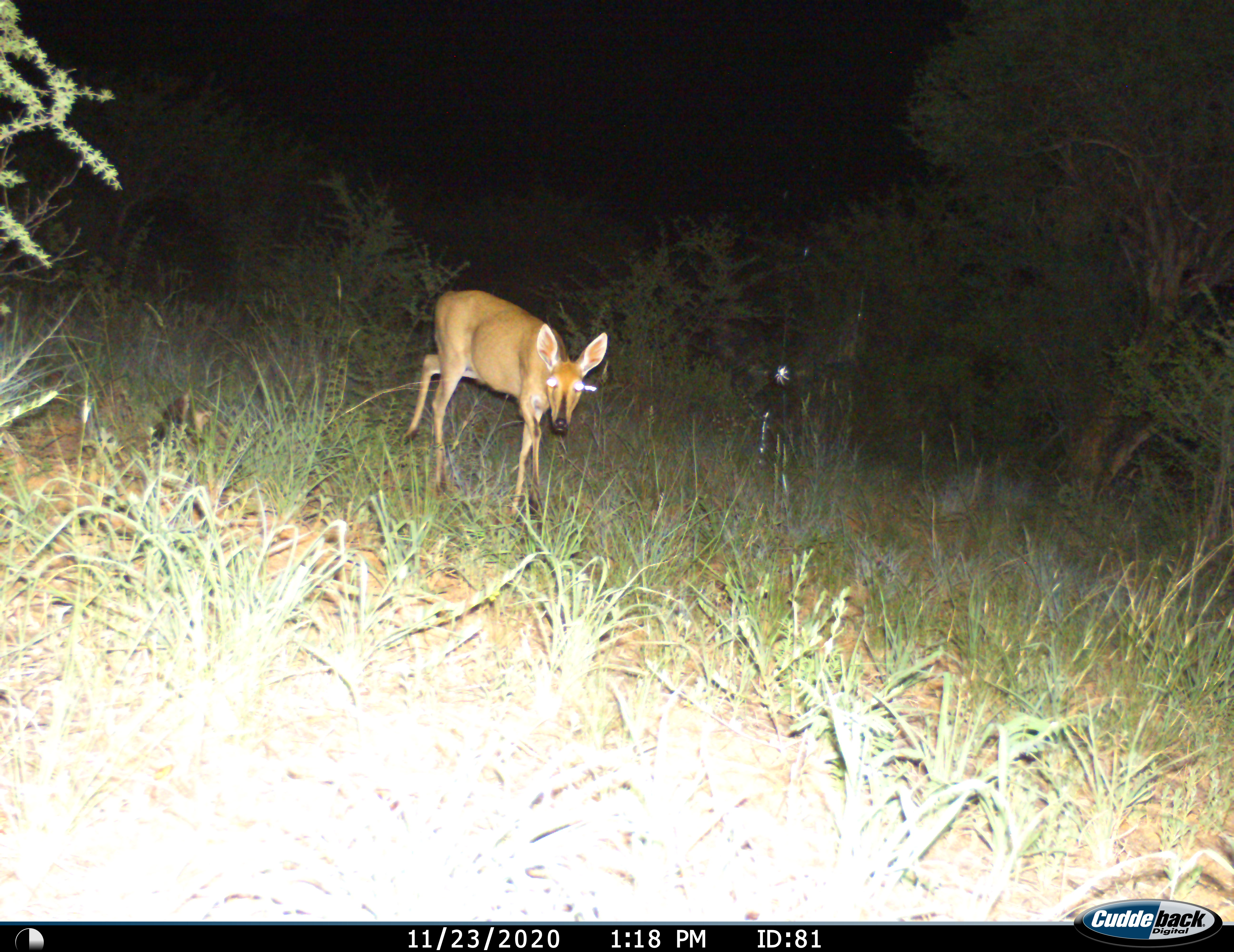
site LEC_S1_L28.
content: unidentified animal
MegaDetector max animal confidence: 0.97